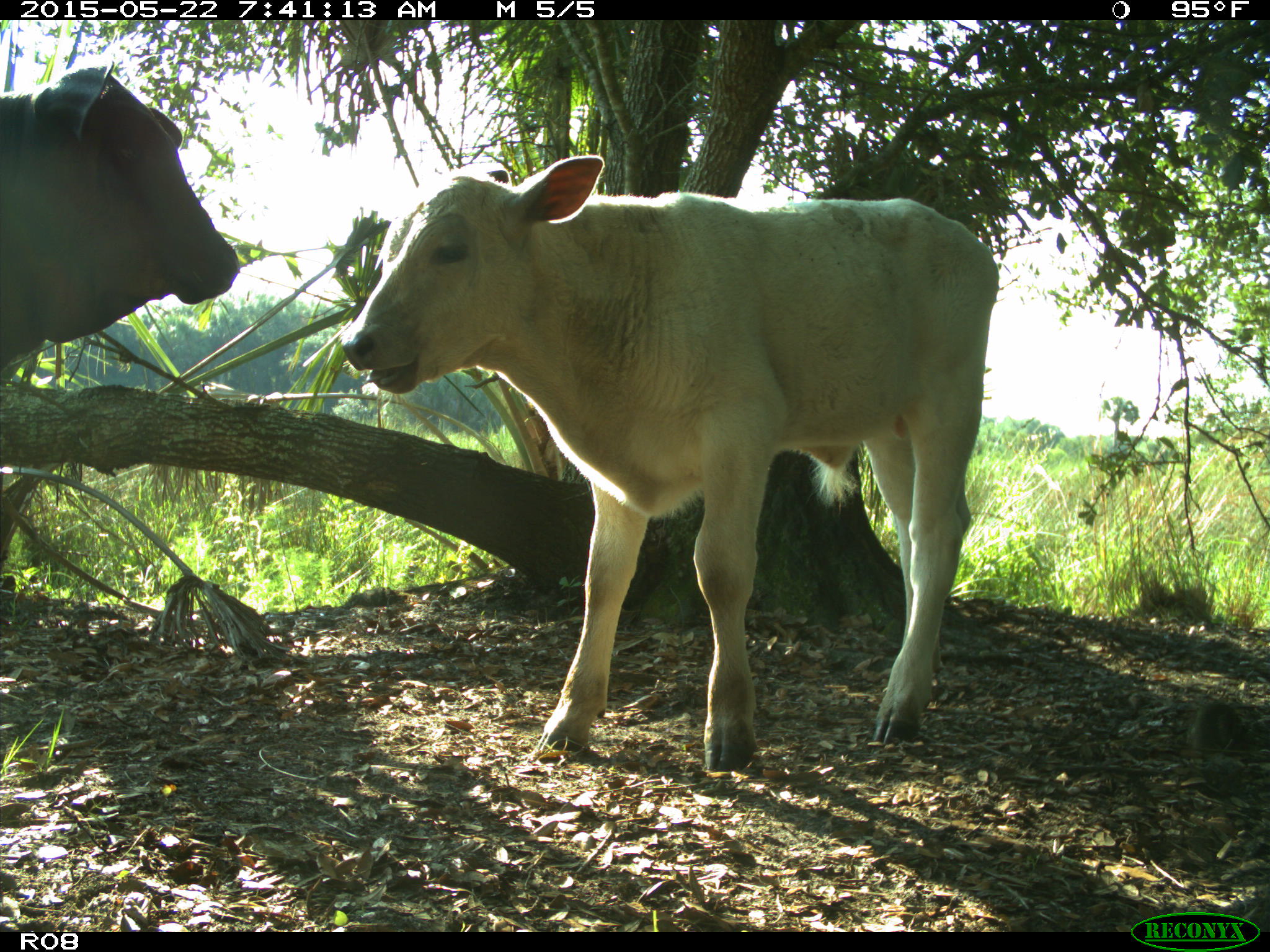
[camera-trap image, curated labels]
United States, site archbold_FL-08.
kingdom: Animalia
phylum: Chordata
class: Mammalia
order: Artiodactyla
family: Bovidae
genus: Bos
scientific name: Bos taurus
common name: domestic cow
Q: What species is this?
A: Bos taurus (domestic cow).